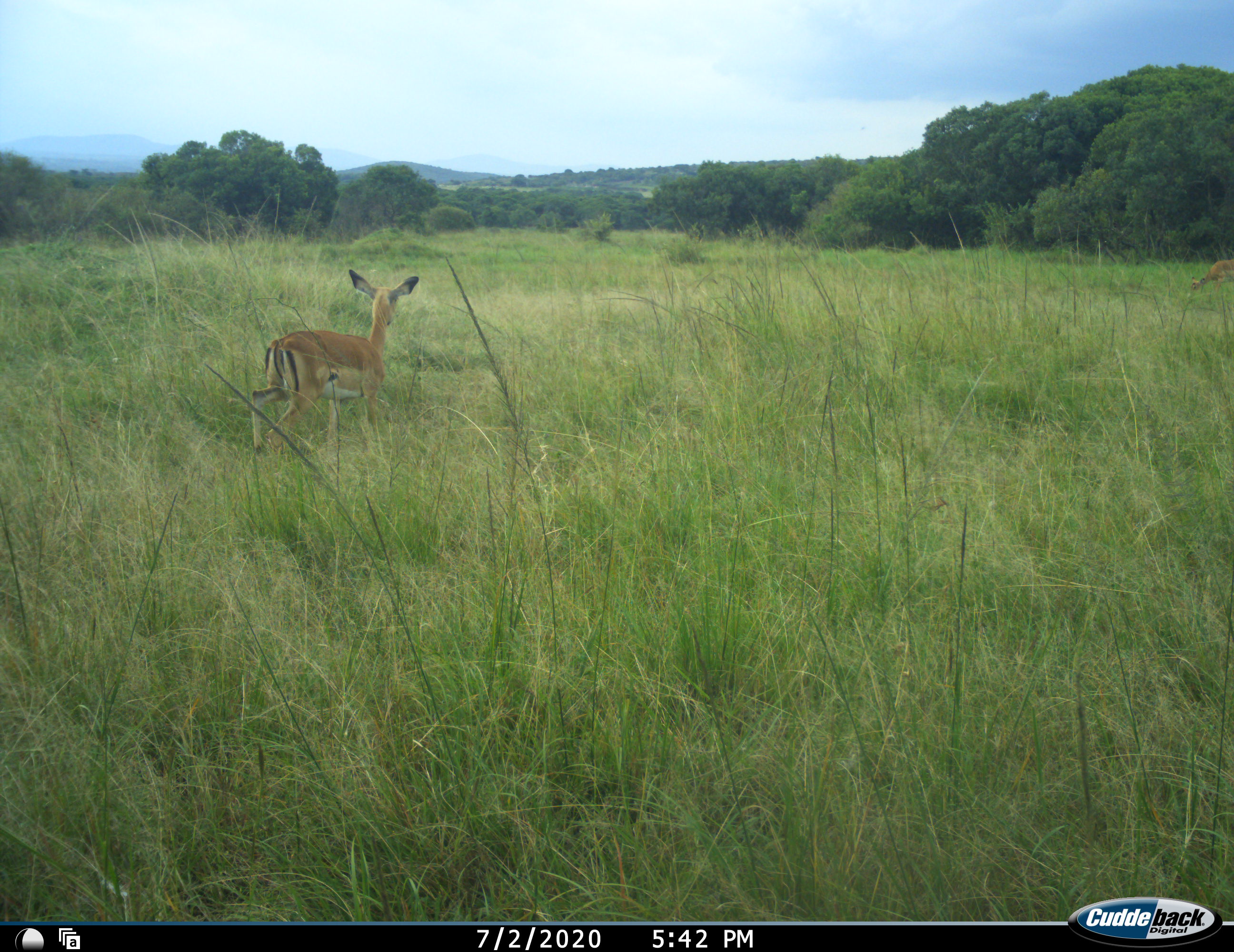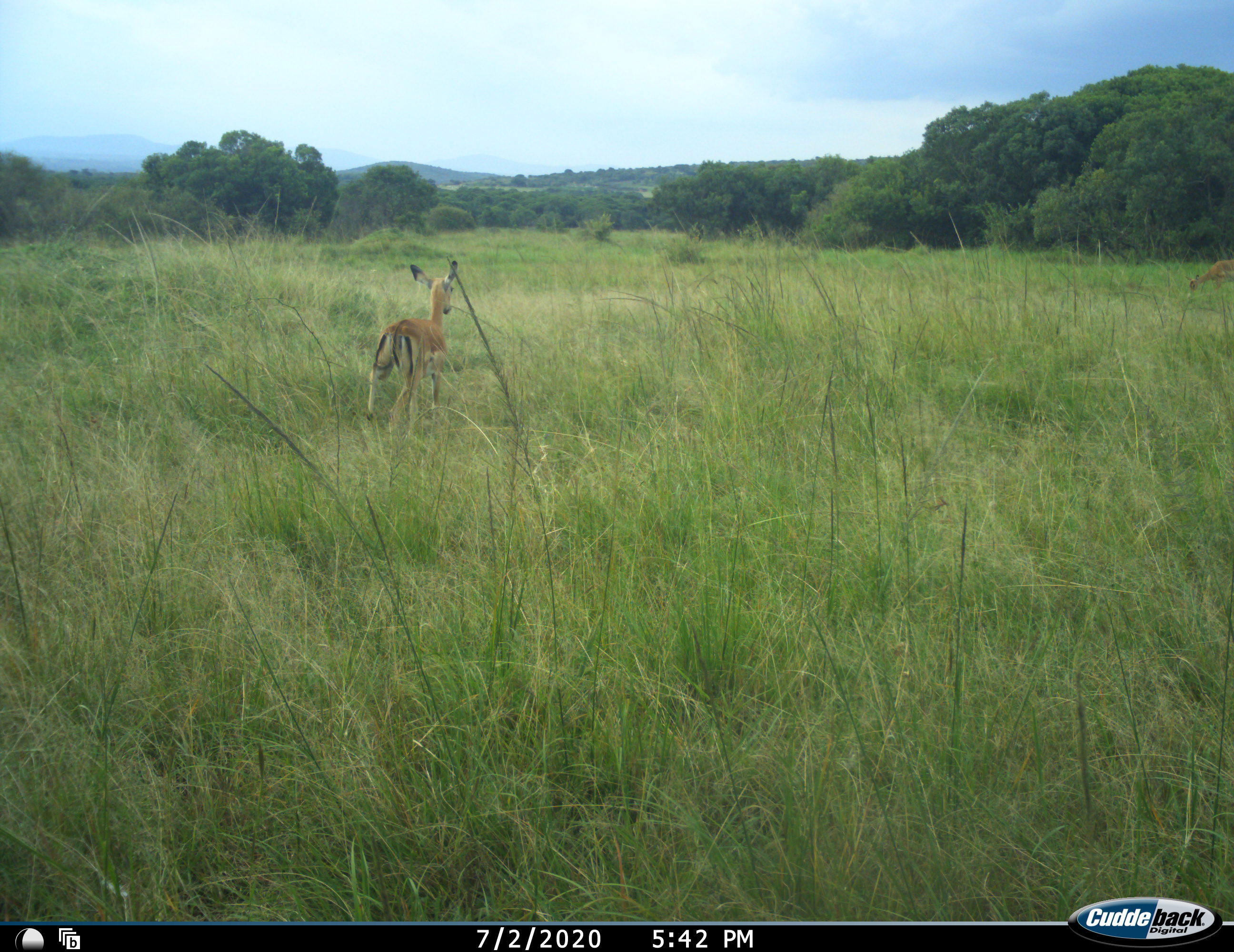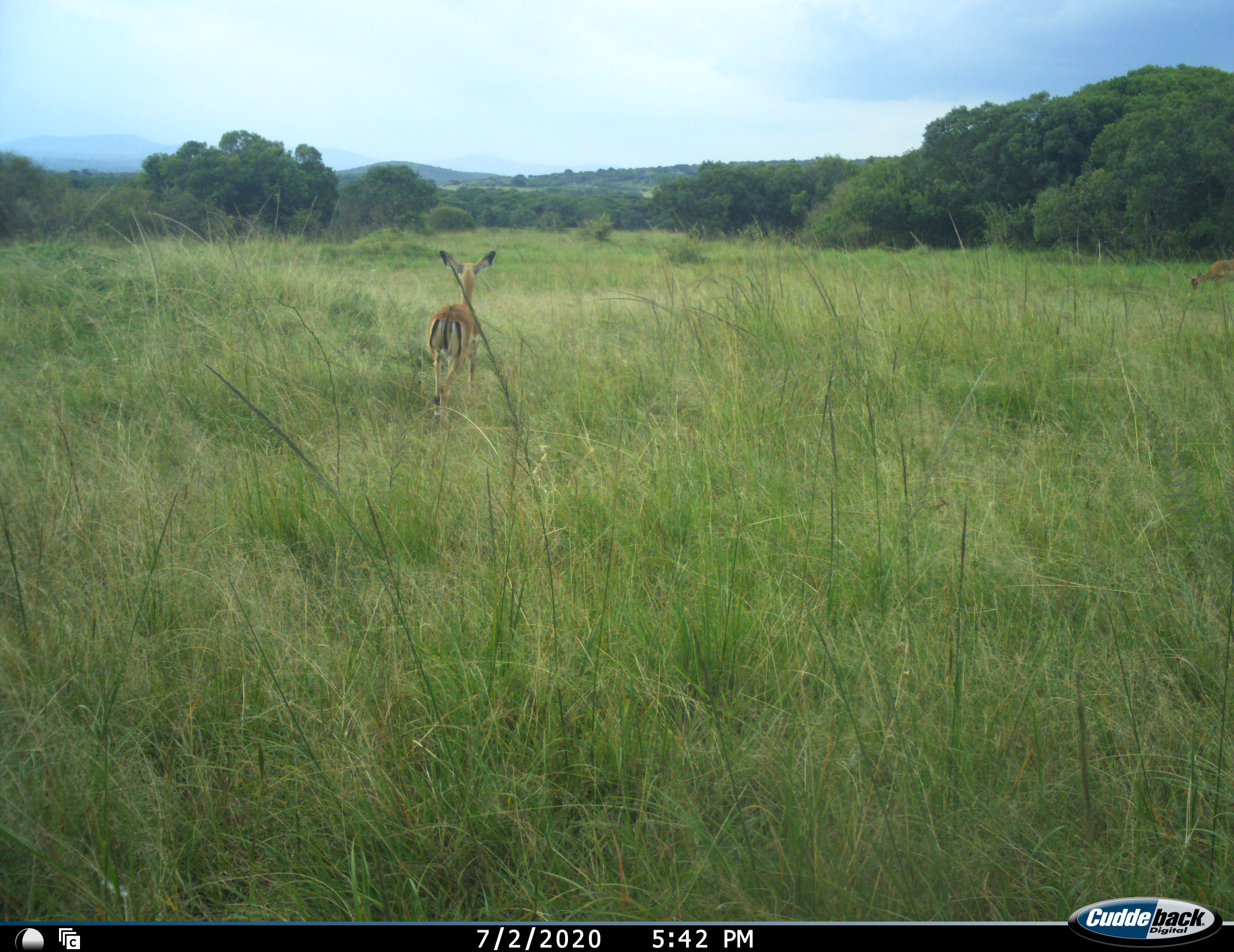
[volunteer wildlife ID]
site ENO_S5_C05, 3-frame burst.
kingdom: Animalia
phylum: Chordata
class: Mammalia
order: Artiodactyla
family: Bovidae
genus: Aepyceros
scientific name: Aepyceros melampus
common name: impala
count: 1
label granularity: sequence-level